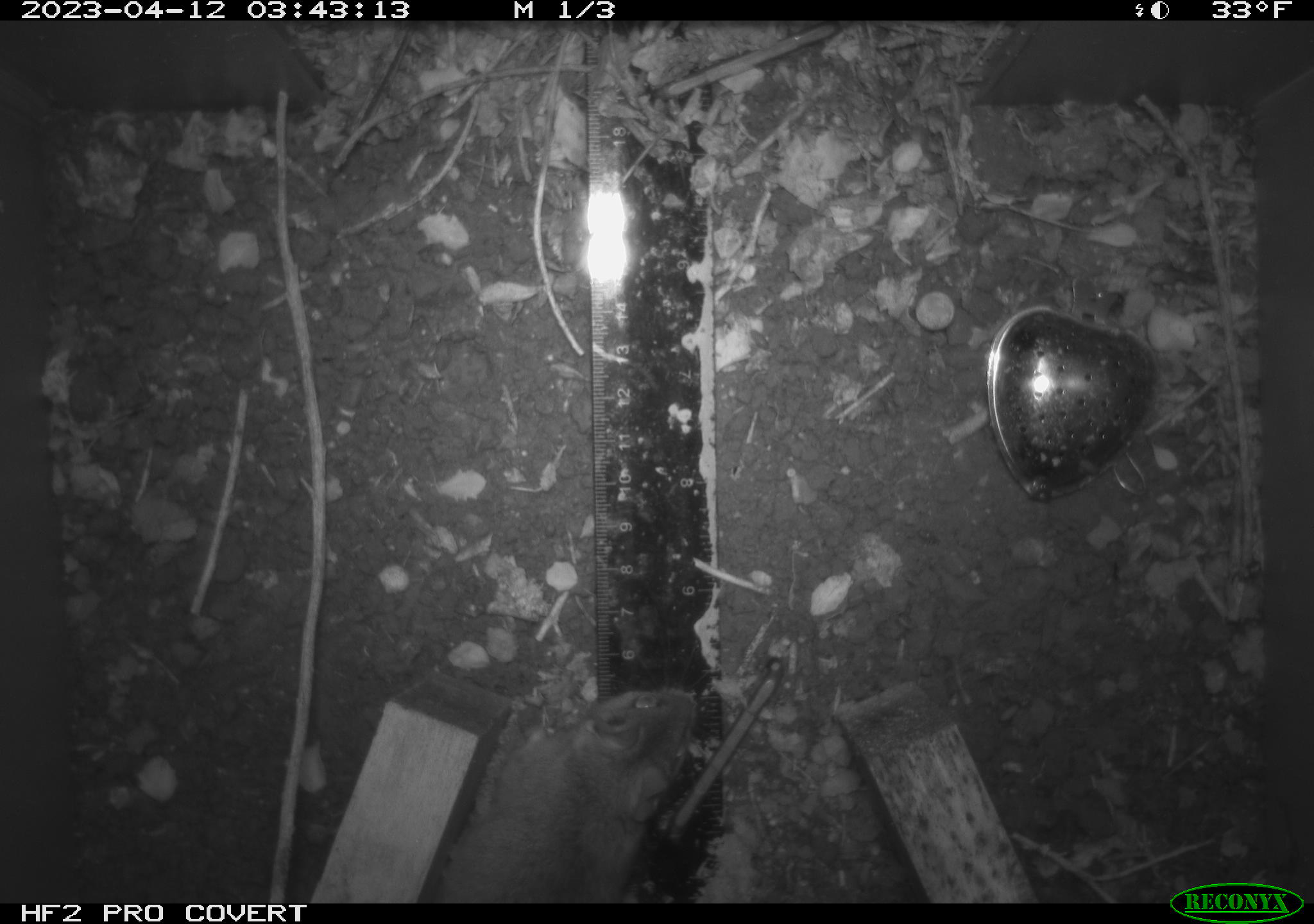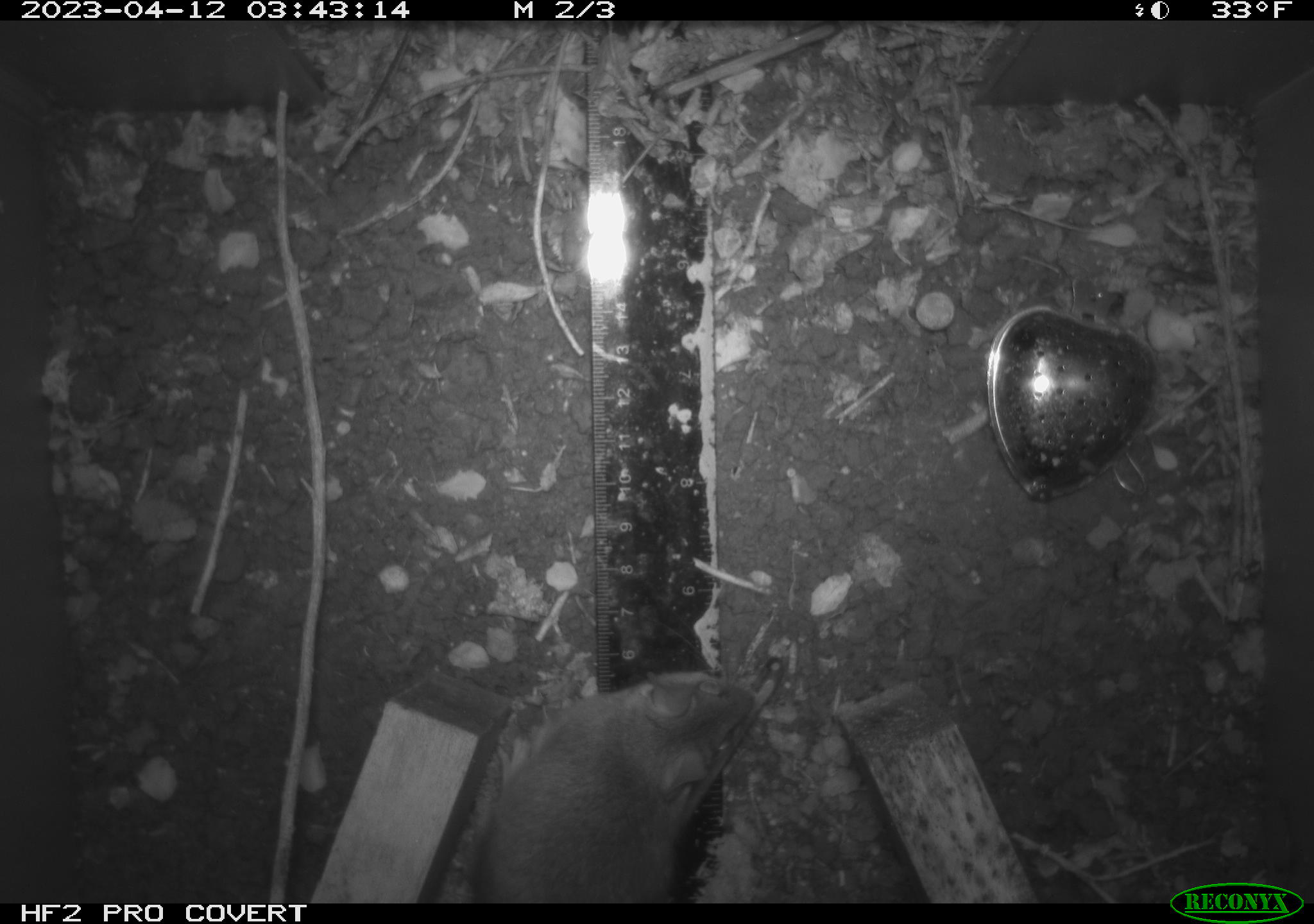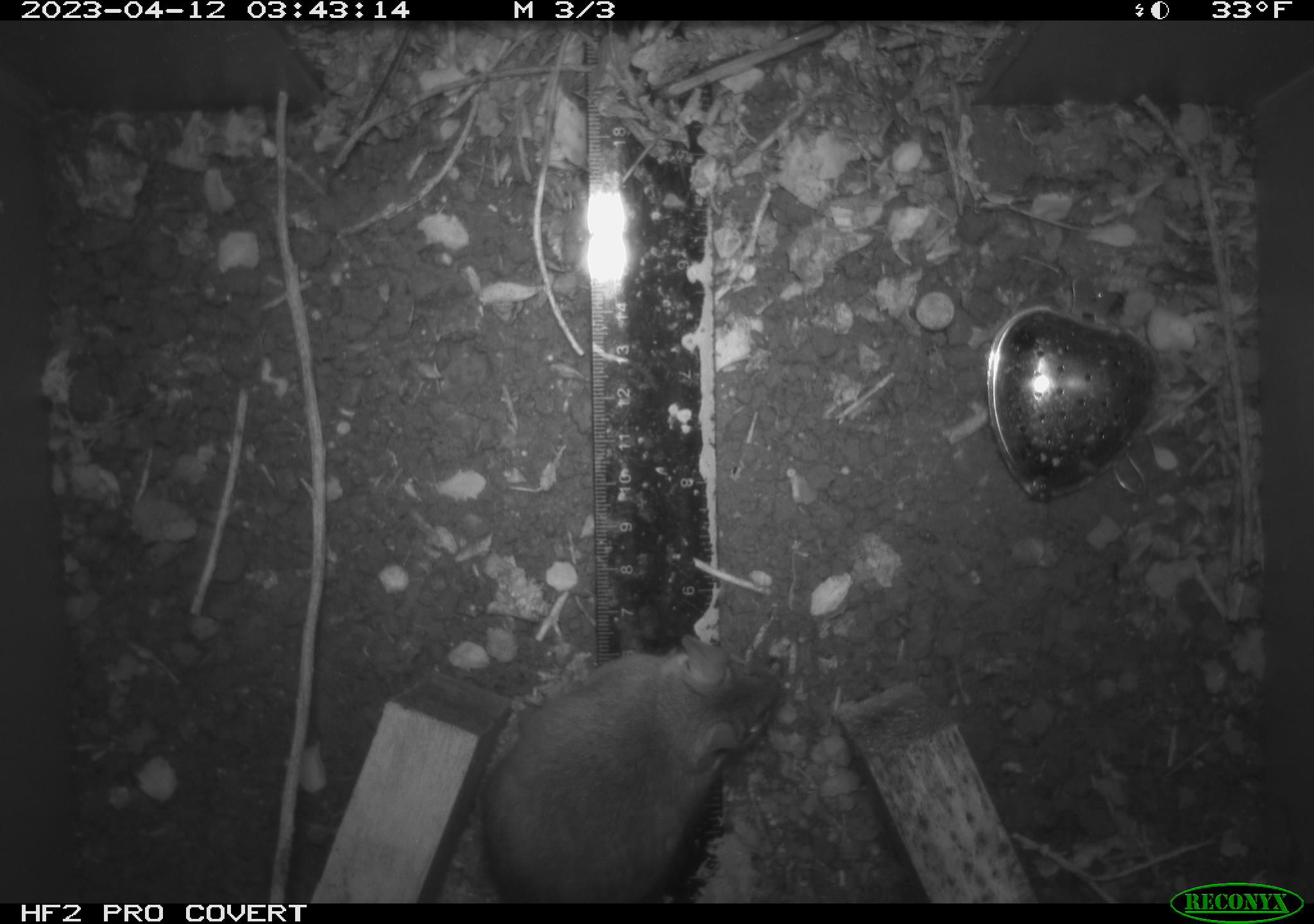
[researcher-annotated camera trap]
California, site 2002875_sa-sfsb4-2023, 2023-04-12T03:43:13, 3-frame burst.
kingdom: Animalia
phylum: Chordata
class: Mammalia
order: Rodentia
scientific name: Rodentia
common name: mouse species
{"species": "mouse species (Rodentia)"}